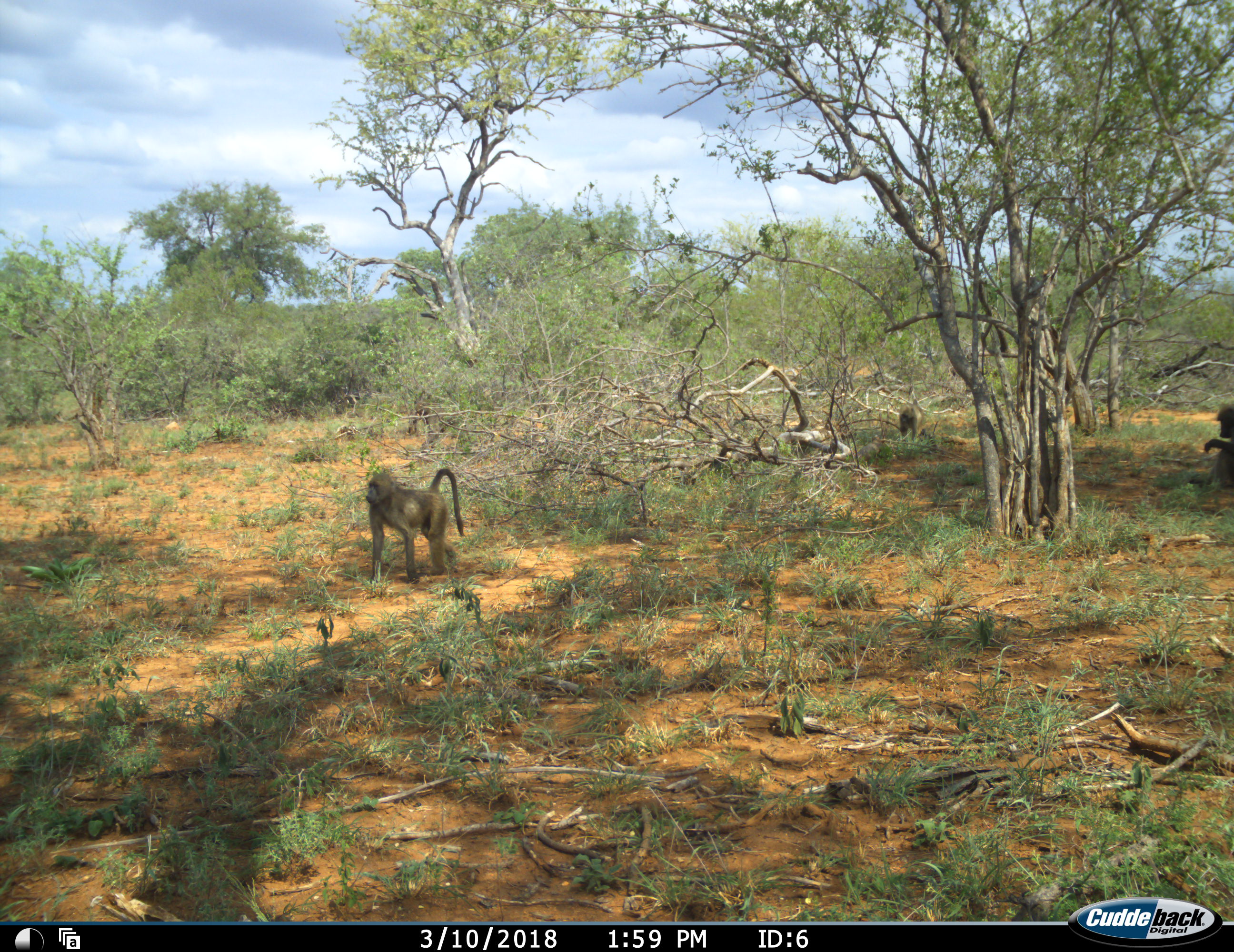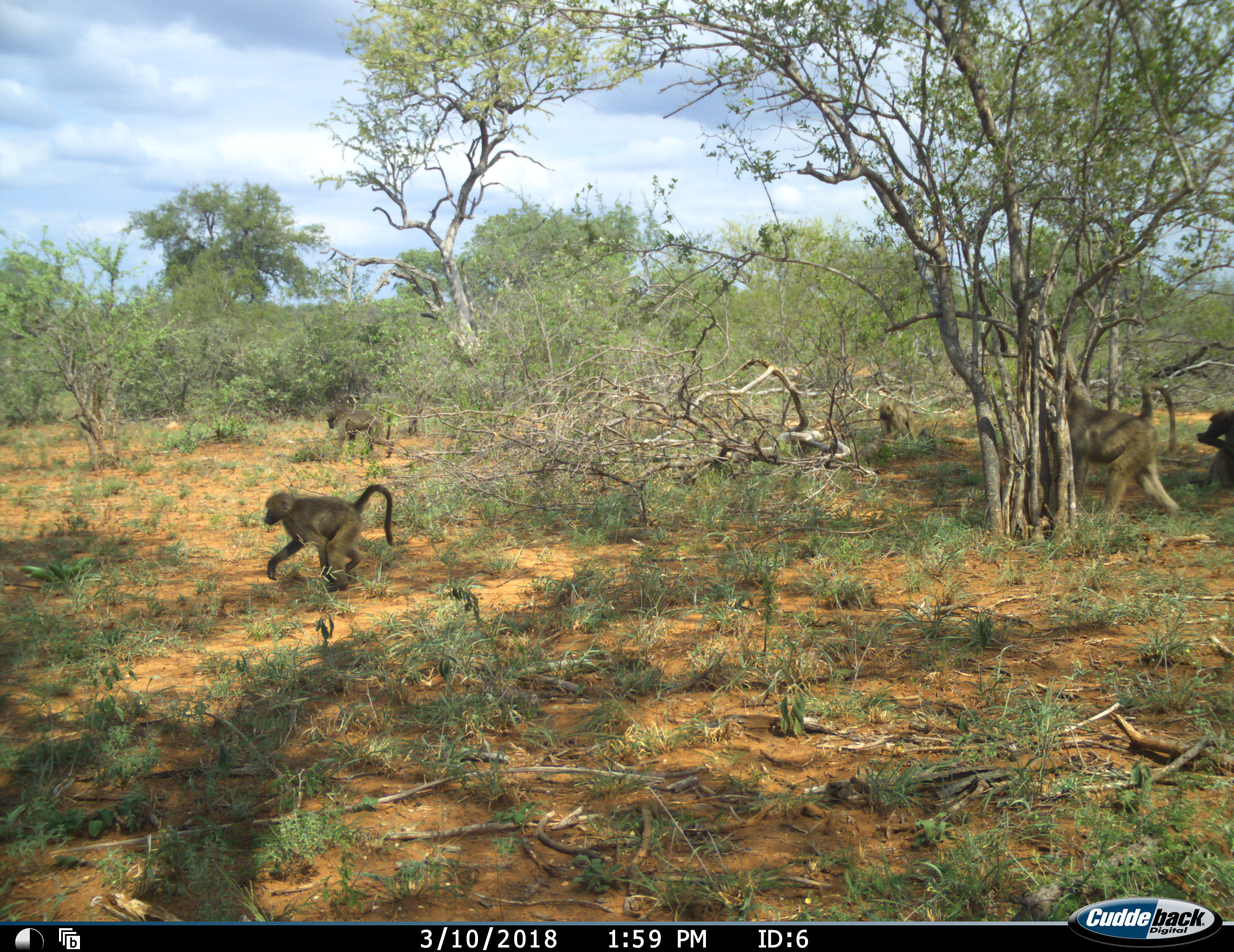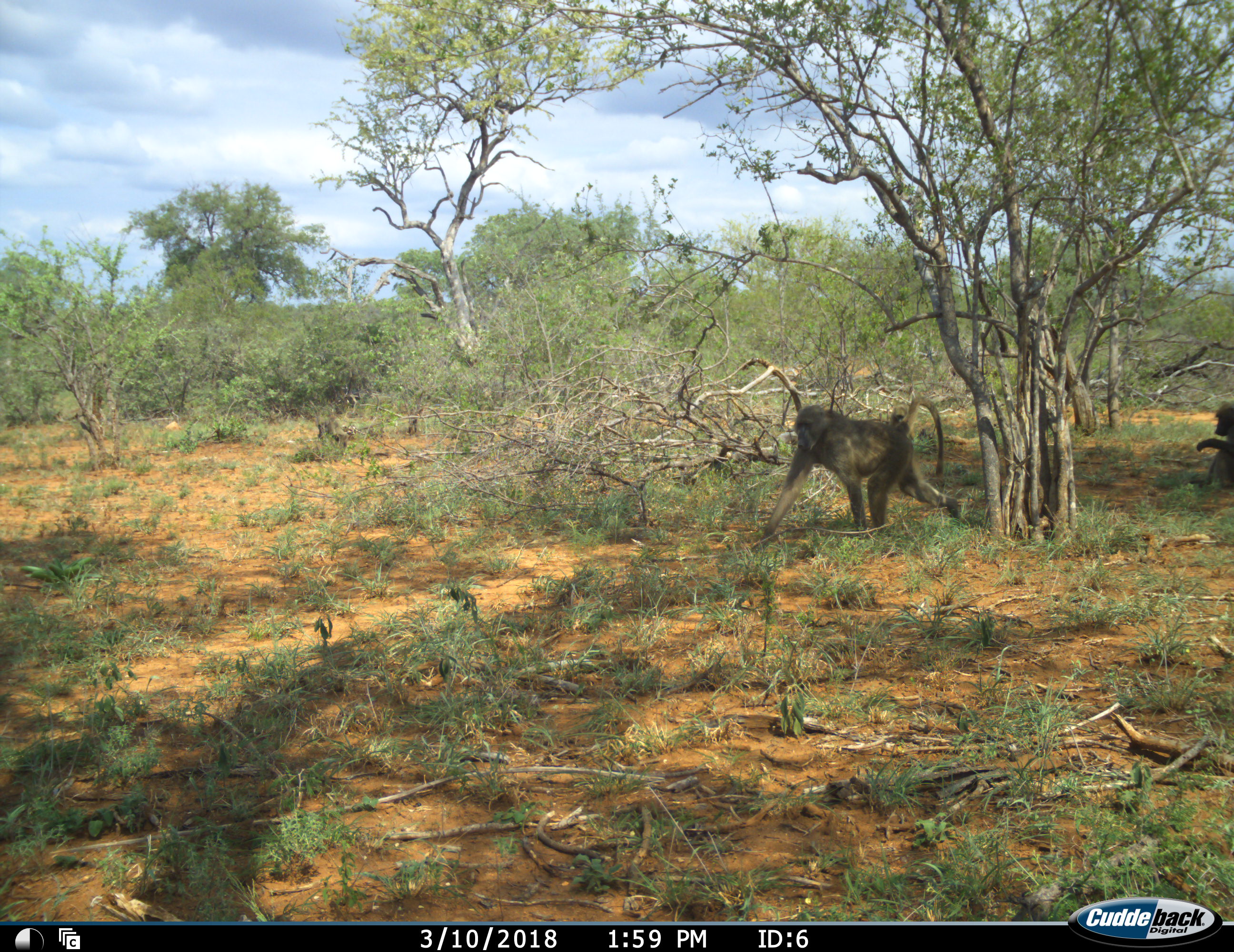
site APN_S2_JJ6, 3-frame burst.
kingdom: Animalia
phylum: Chordata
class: Mammalia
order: Primates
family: Cercopithecidae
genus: Papio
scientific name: Papio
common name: baboon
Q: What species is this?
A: Baboon (Papio).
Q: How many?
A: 5.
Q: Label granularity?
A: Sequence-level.